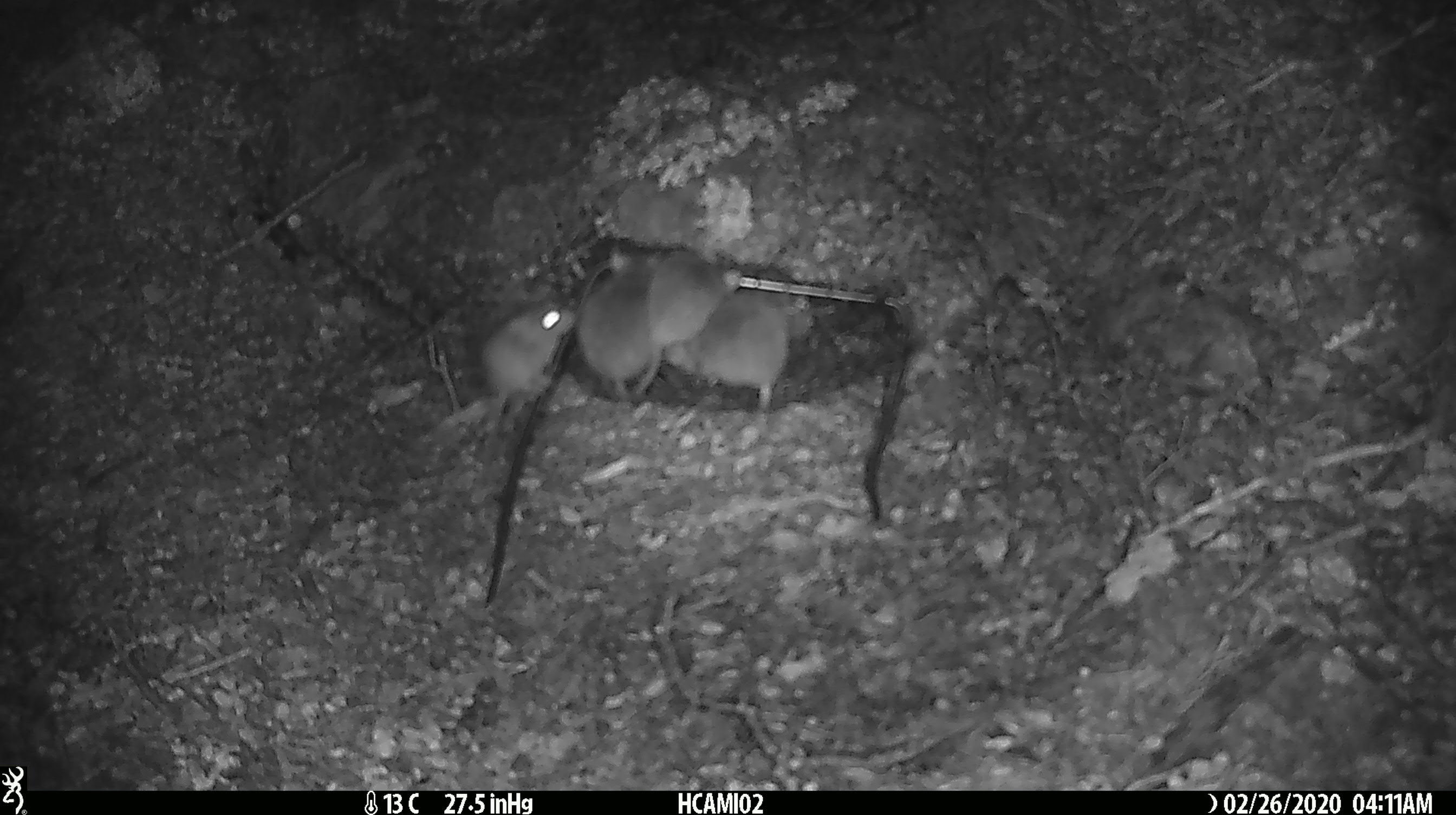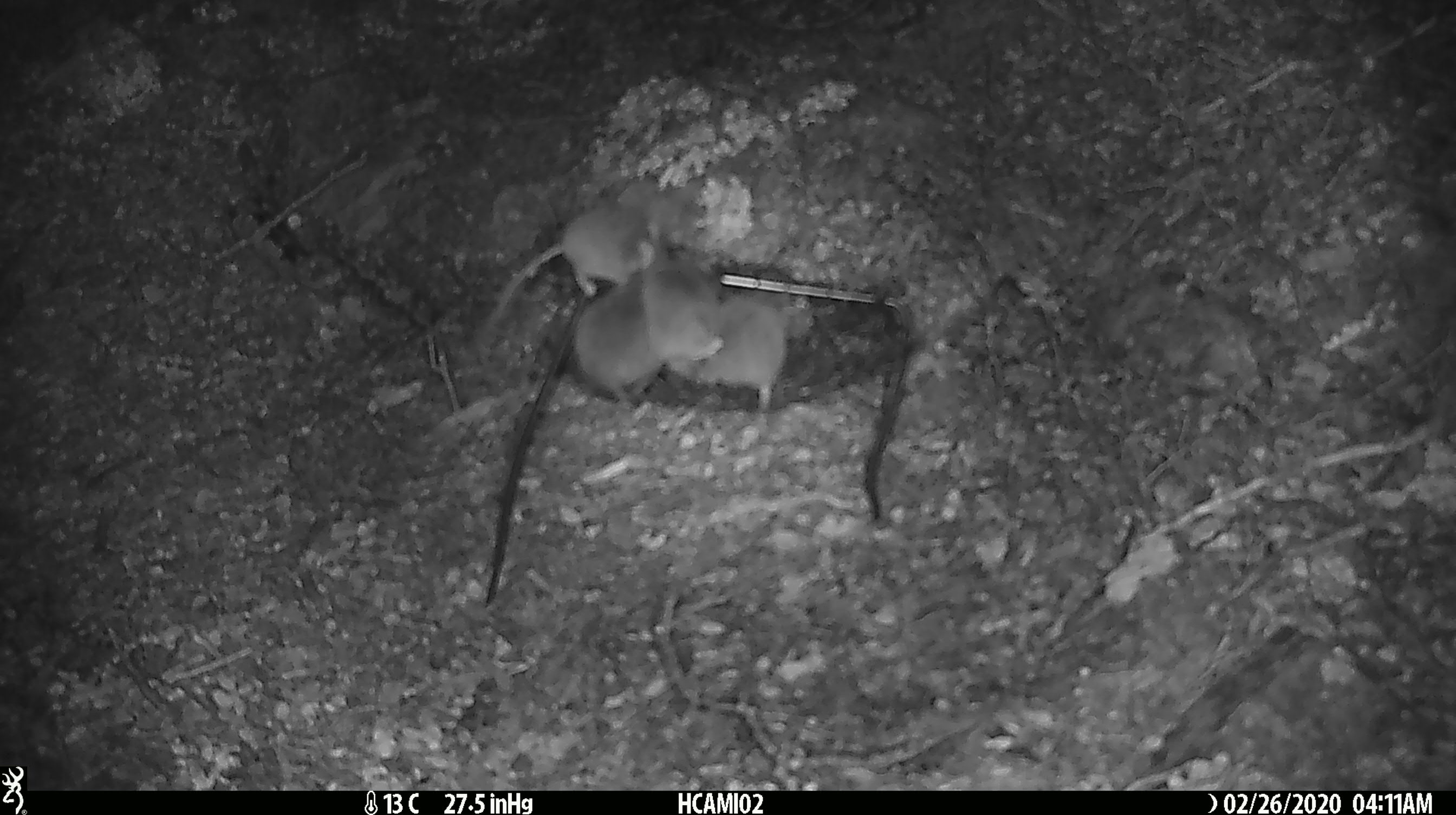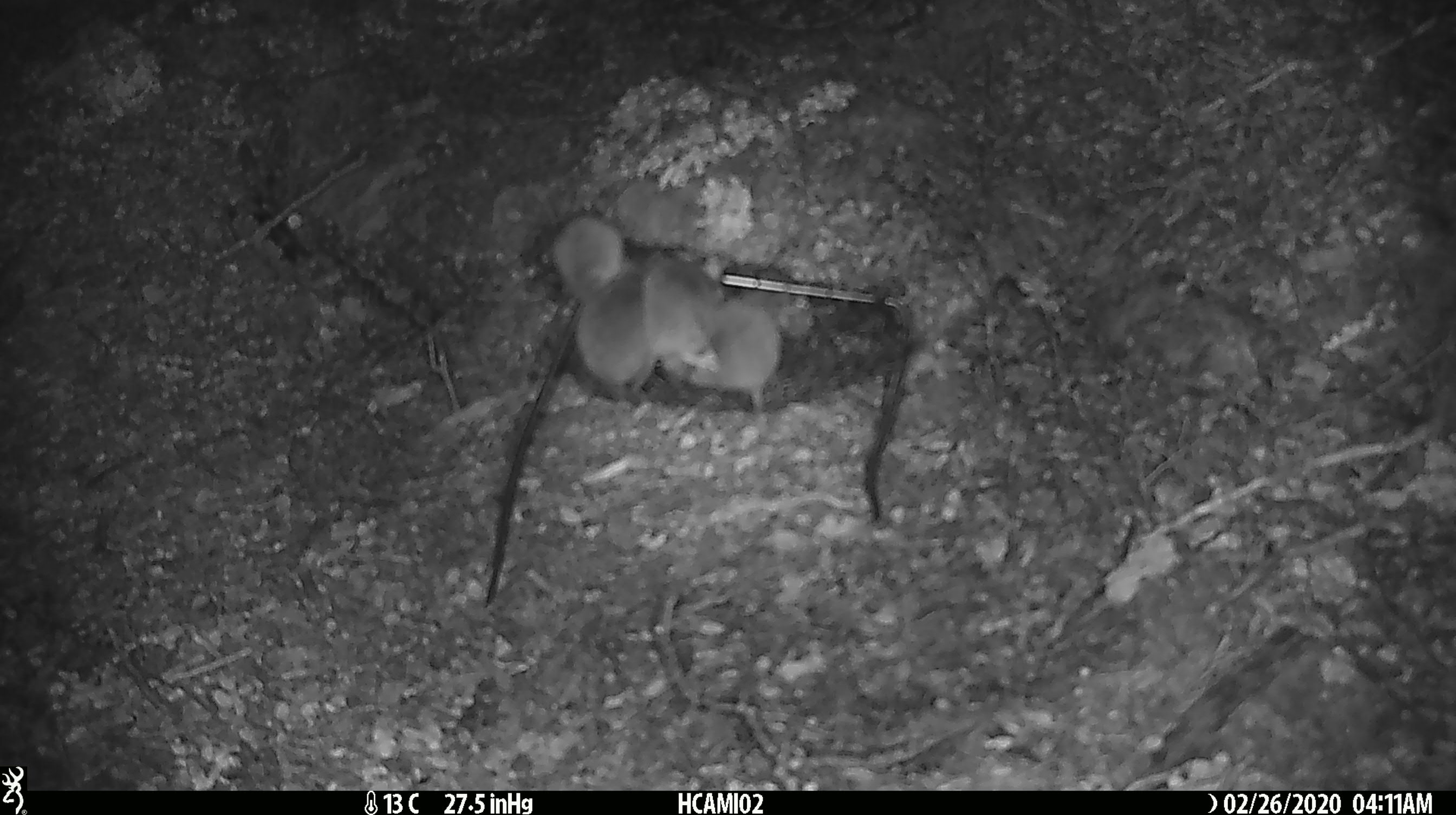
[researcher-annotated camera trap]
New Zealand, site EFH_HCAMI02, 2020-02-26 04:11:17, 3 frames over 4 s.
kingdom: Animalia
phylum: Chordata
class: Mammalia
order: Rodentia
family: Muridae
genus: Mus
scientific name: Mus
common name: mouse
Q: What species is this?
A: Mouse (Mus).